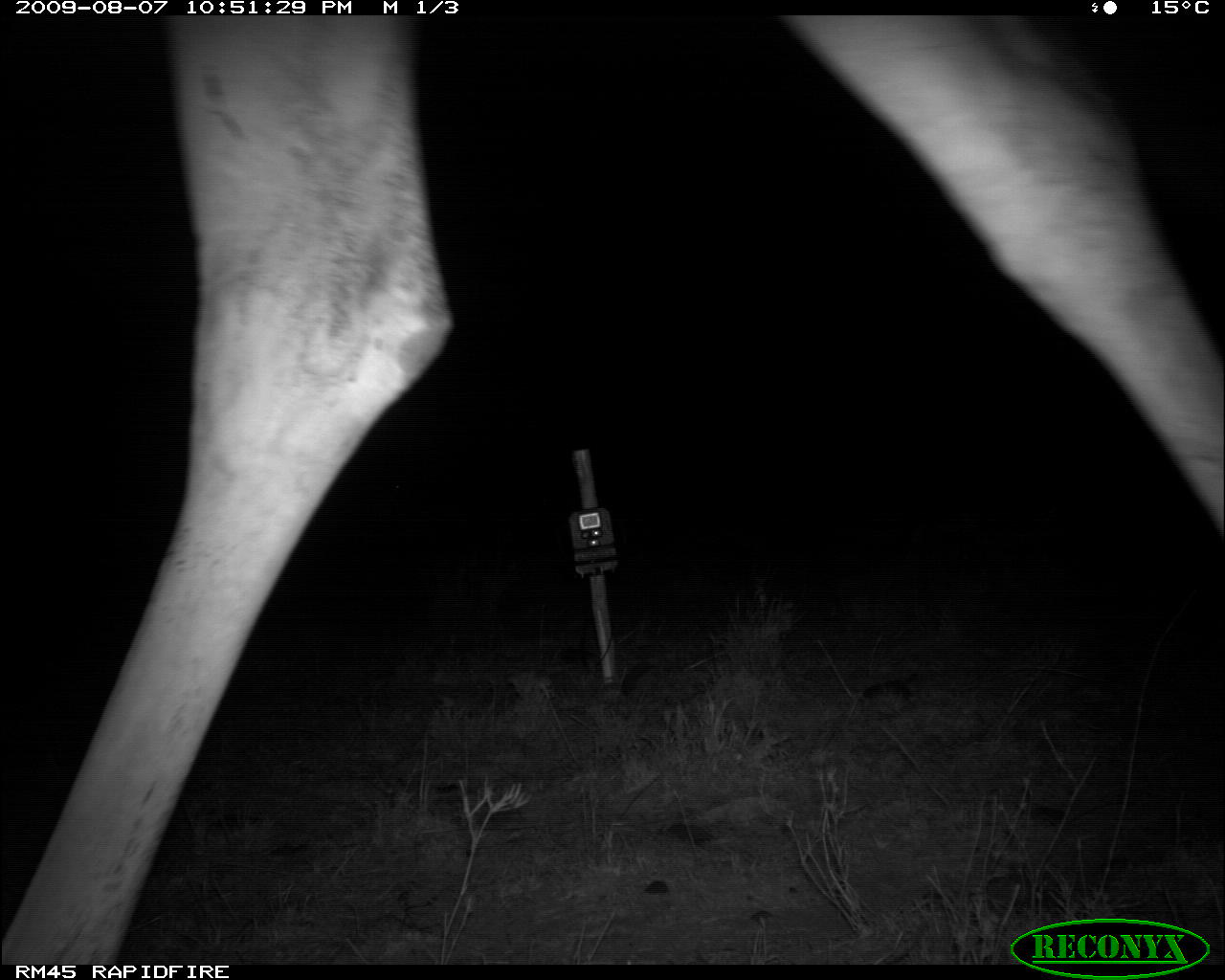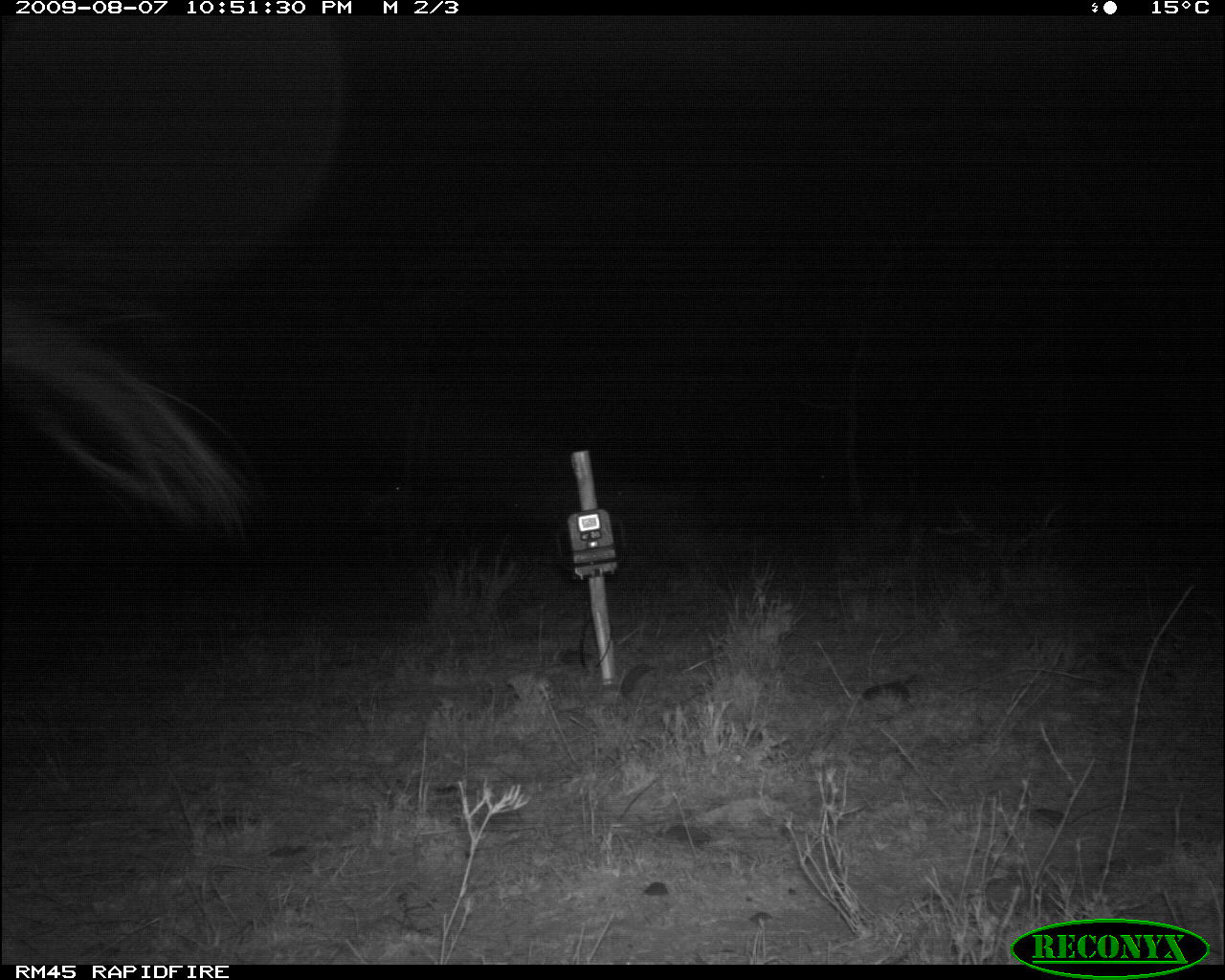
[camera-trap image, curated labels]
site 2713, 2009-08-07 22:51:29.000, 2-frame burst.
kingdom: Animalia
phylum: Chordata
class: Mammalia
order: Artiodactyla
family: Giraffidae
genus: Giraffa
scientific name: Giraffa camelopardalis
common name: giraffe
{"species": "Giraffa camelopardalis (giraffe)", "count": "1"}